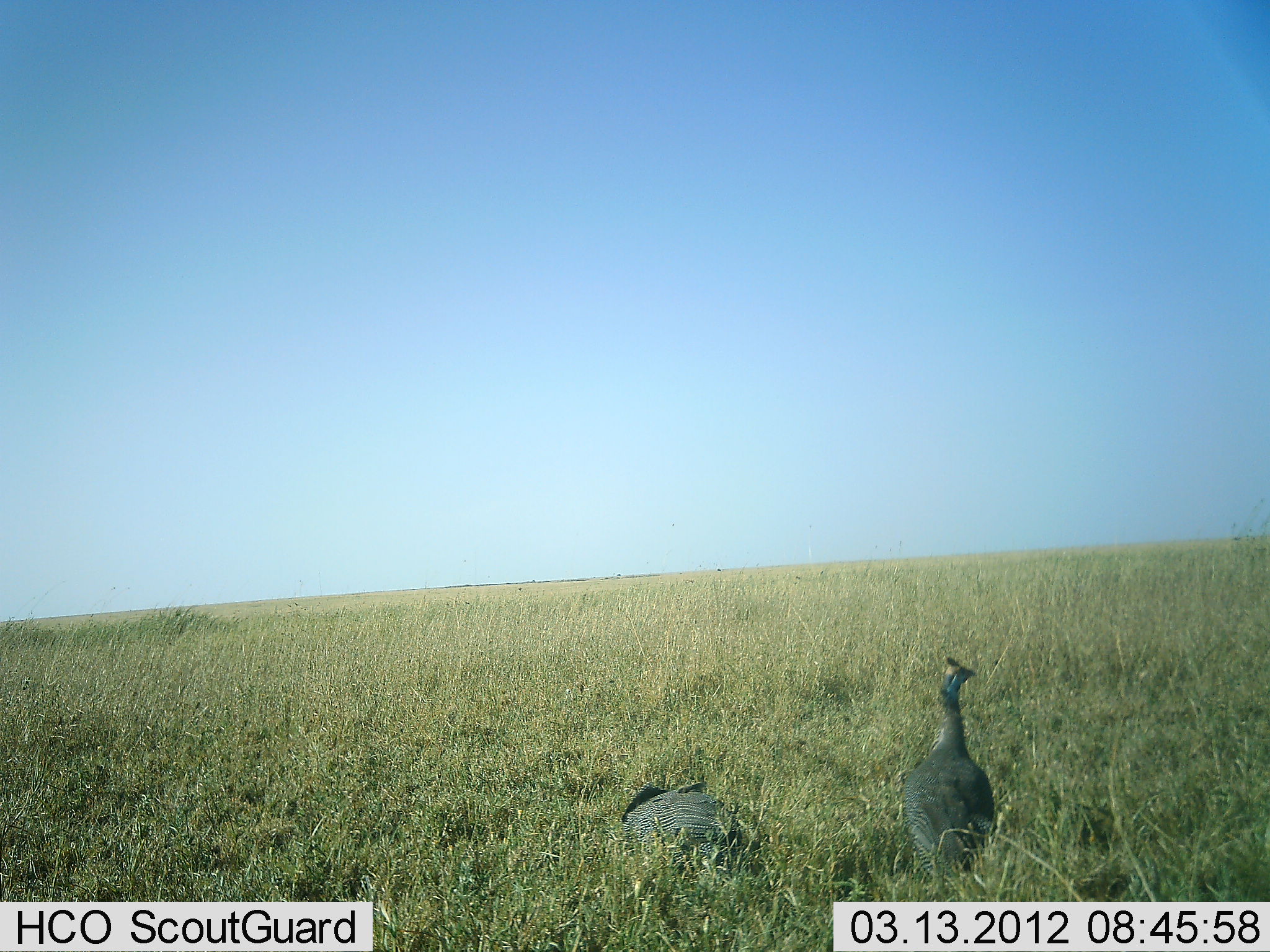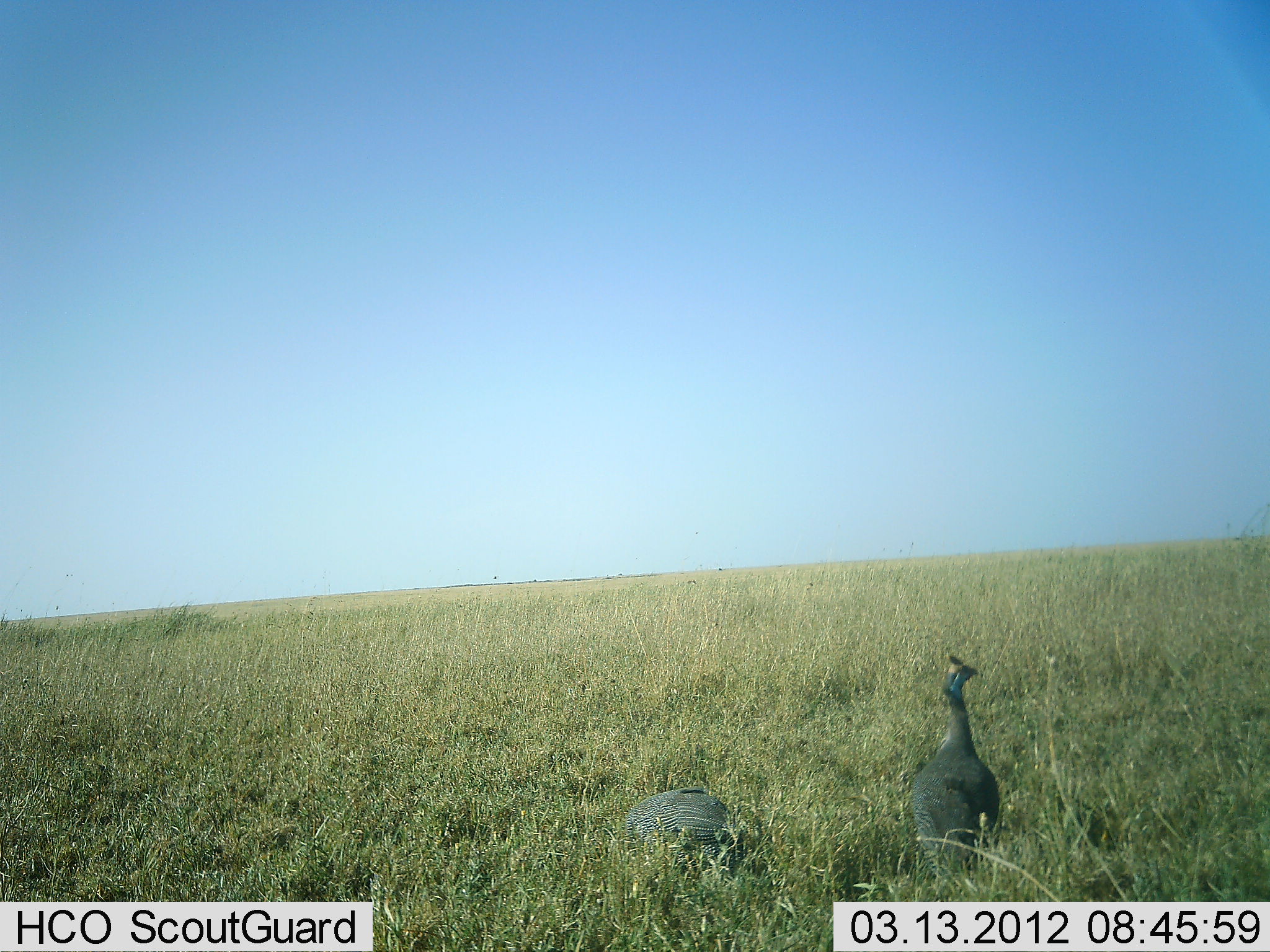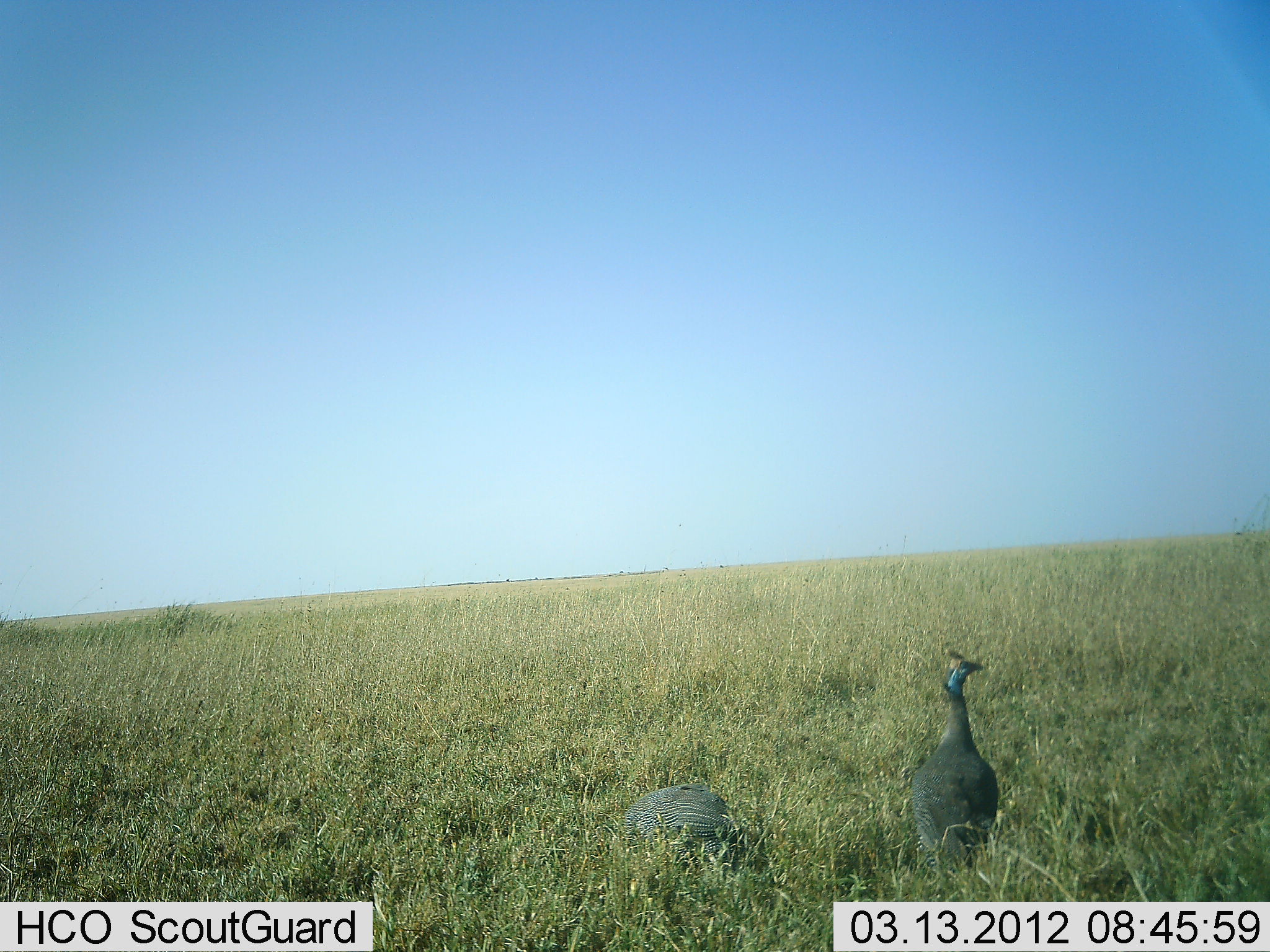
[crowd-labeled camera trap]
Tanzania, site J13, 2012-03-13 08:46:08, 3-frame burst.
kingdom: Animalia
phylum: Chordata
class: Aves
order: Galliformes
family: Numididae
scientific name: Numididae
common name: guinea fowl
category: guineafowl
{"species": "guineafowl (guinea fowl) (Numididae)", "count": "2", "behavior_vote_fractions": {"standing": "75%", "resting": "30%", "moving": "0%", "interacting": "0%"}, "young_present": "0%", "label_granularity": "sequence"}